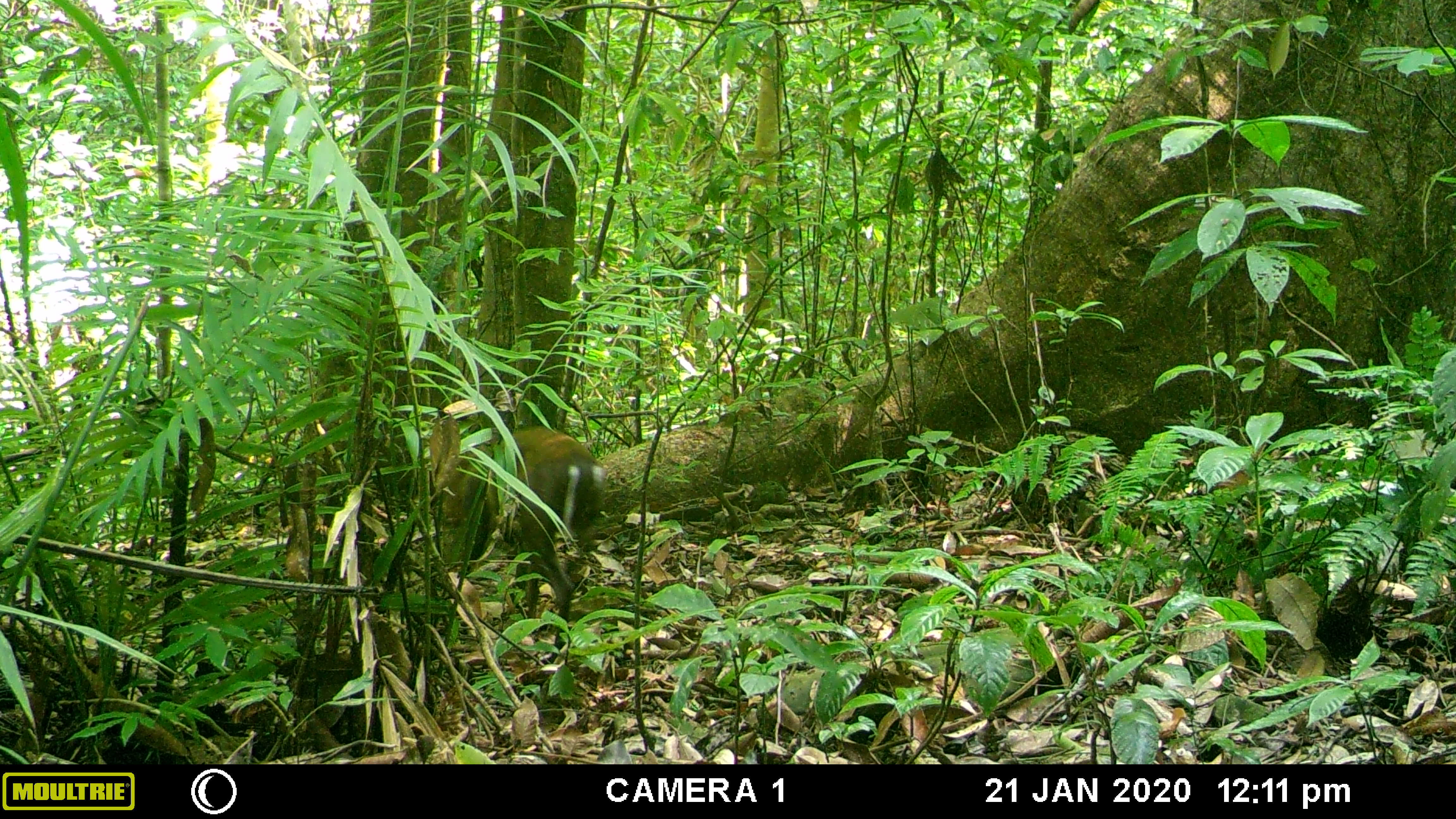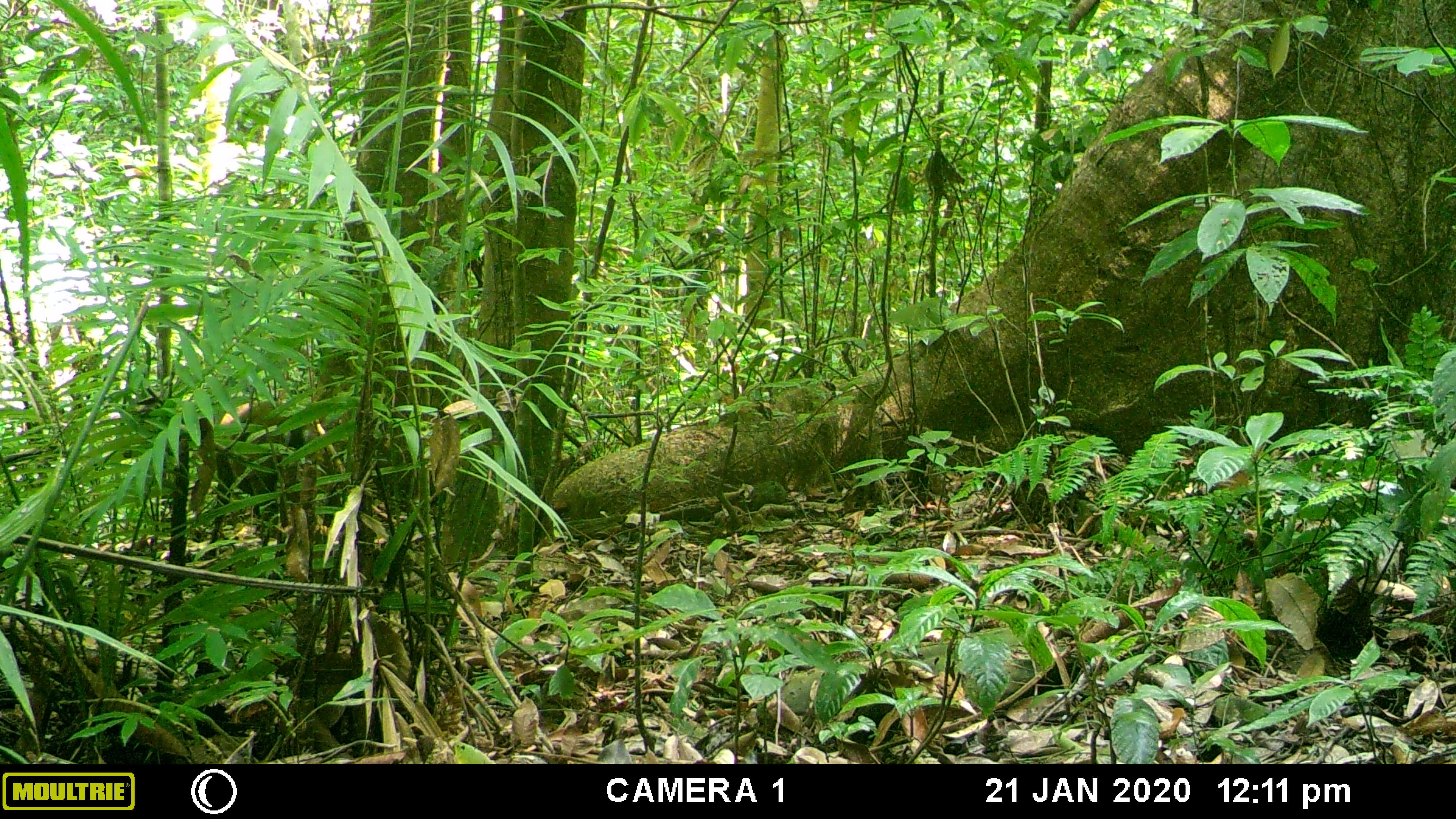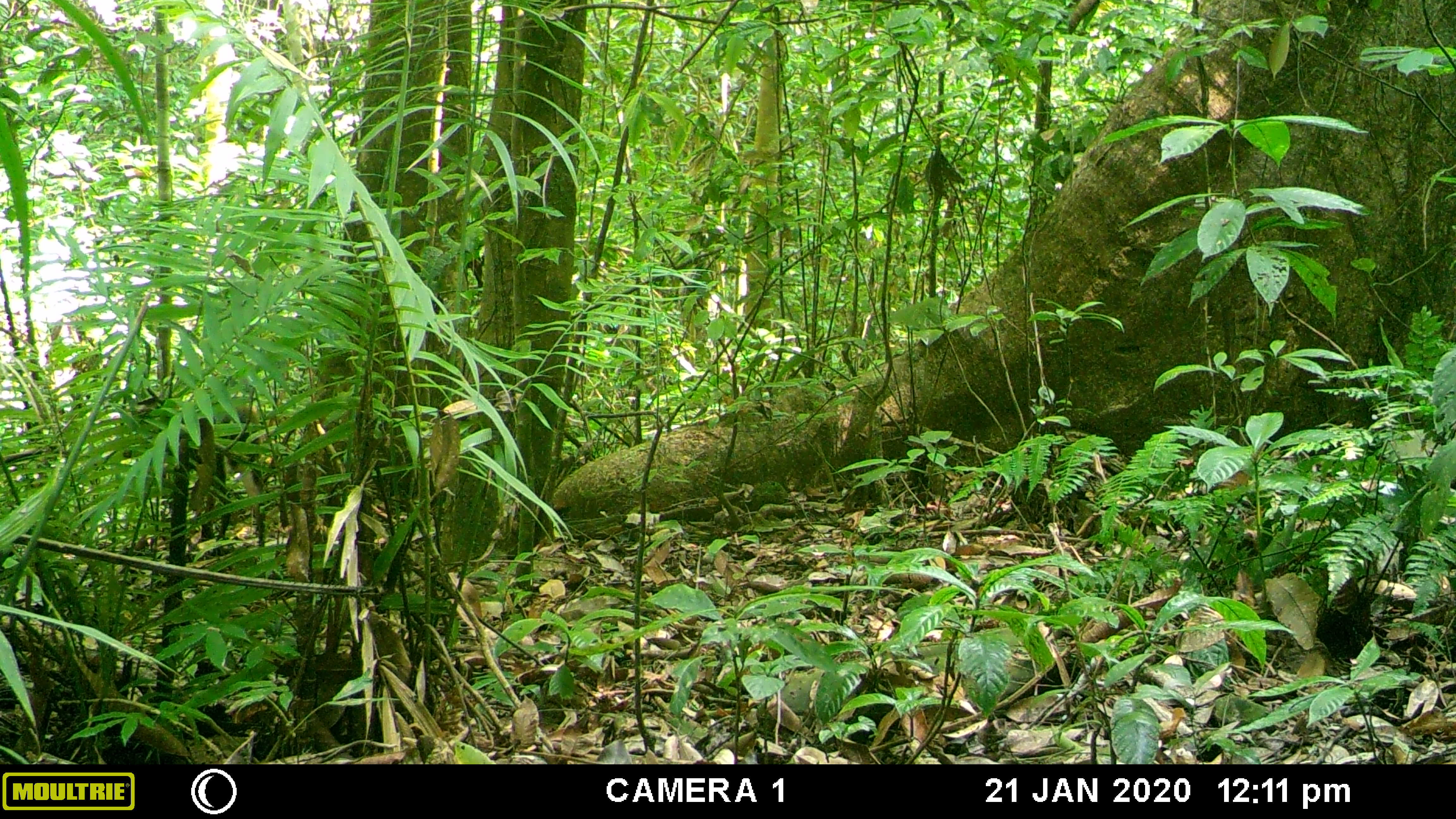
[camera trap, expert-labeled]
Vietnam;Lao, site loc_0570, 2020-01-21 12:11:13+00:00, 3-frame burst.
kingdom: Animalia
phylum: Chordata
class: Mammalia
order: Artiodactyla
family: Cervidae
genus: Muntiacus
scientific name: Muntiacus rooseveltorum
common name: roosevelt's muntjac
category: roosevelts muntjac group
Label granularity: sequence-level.